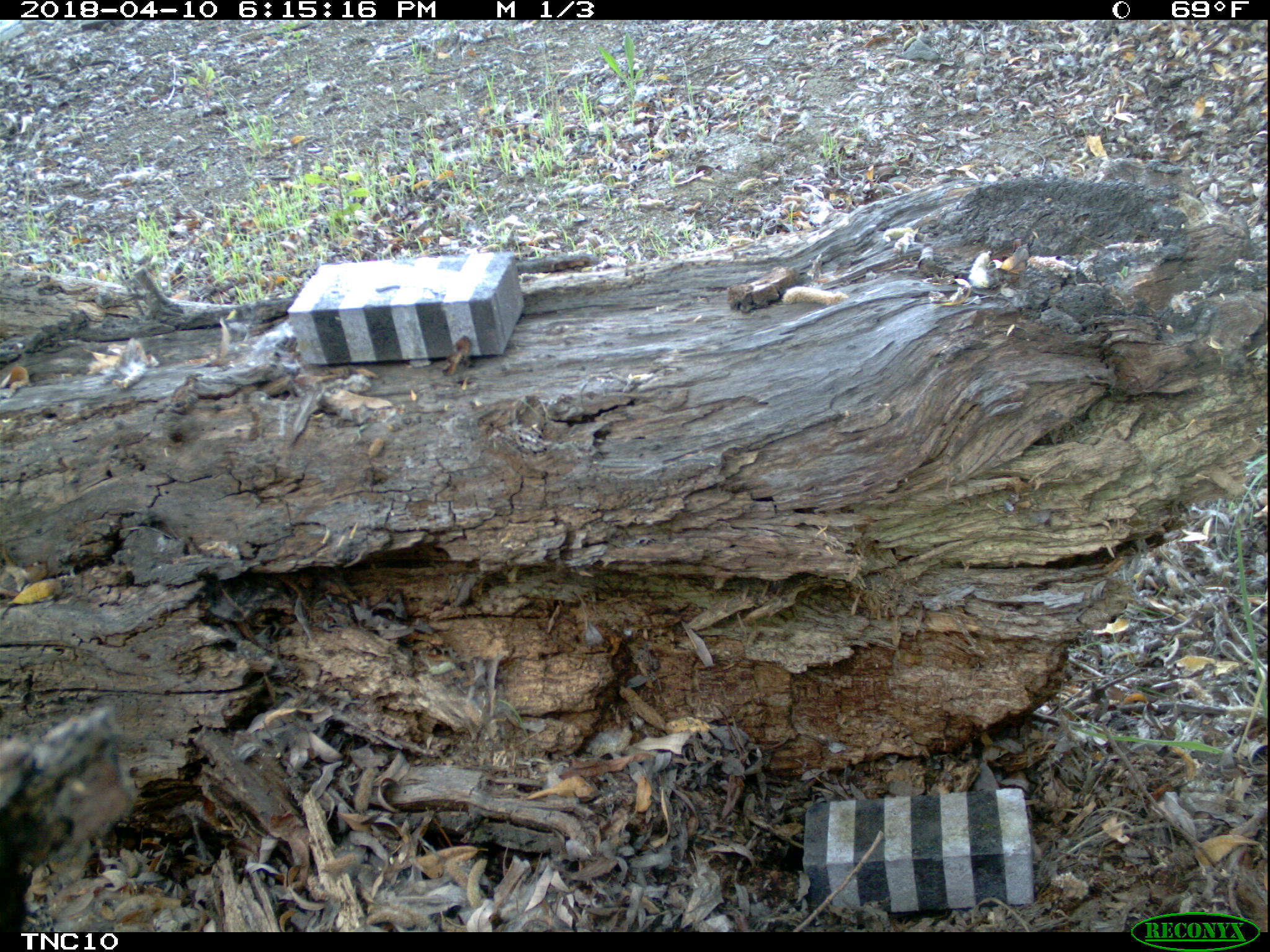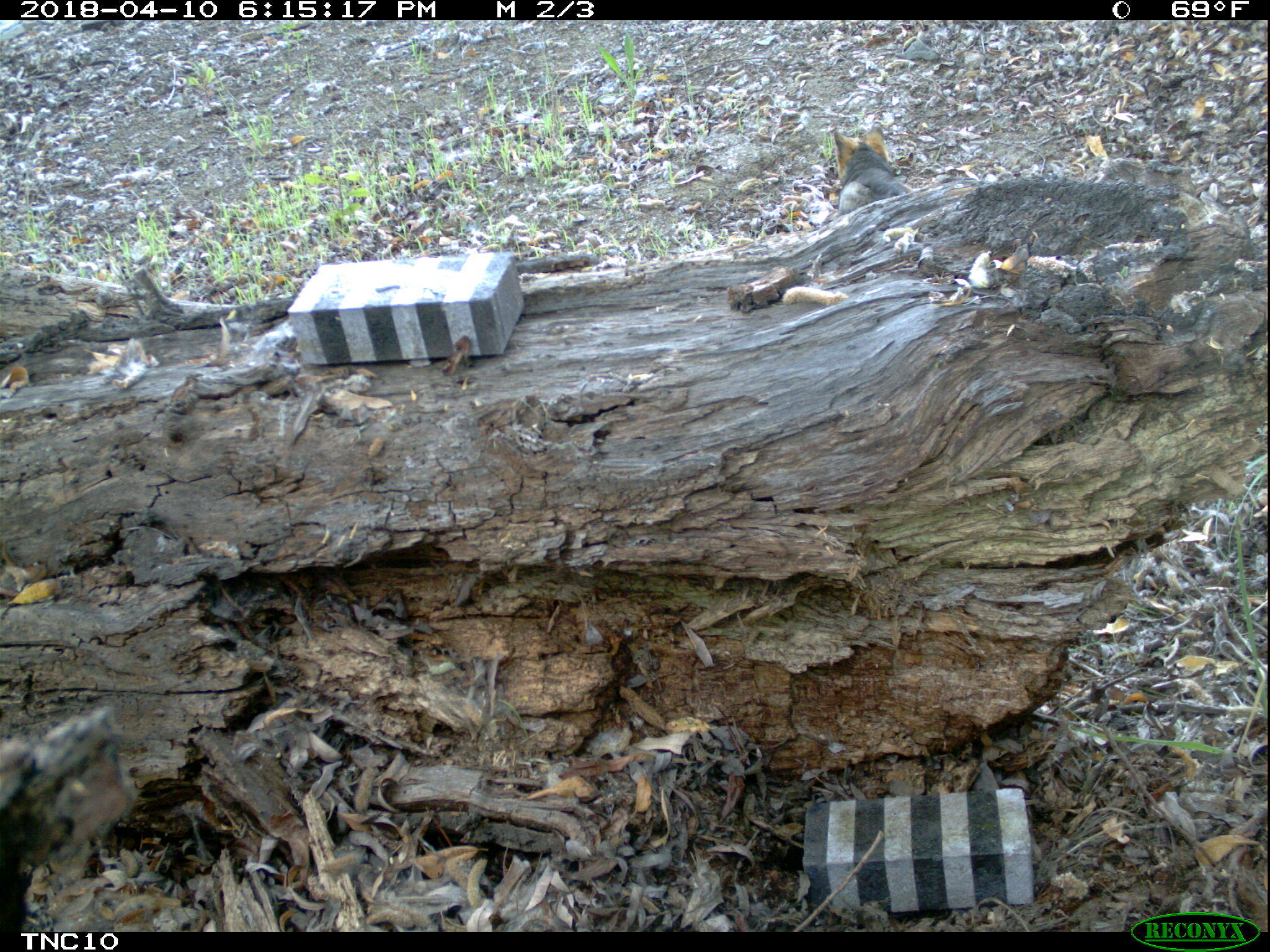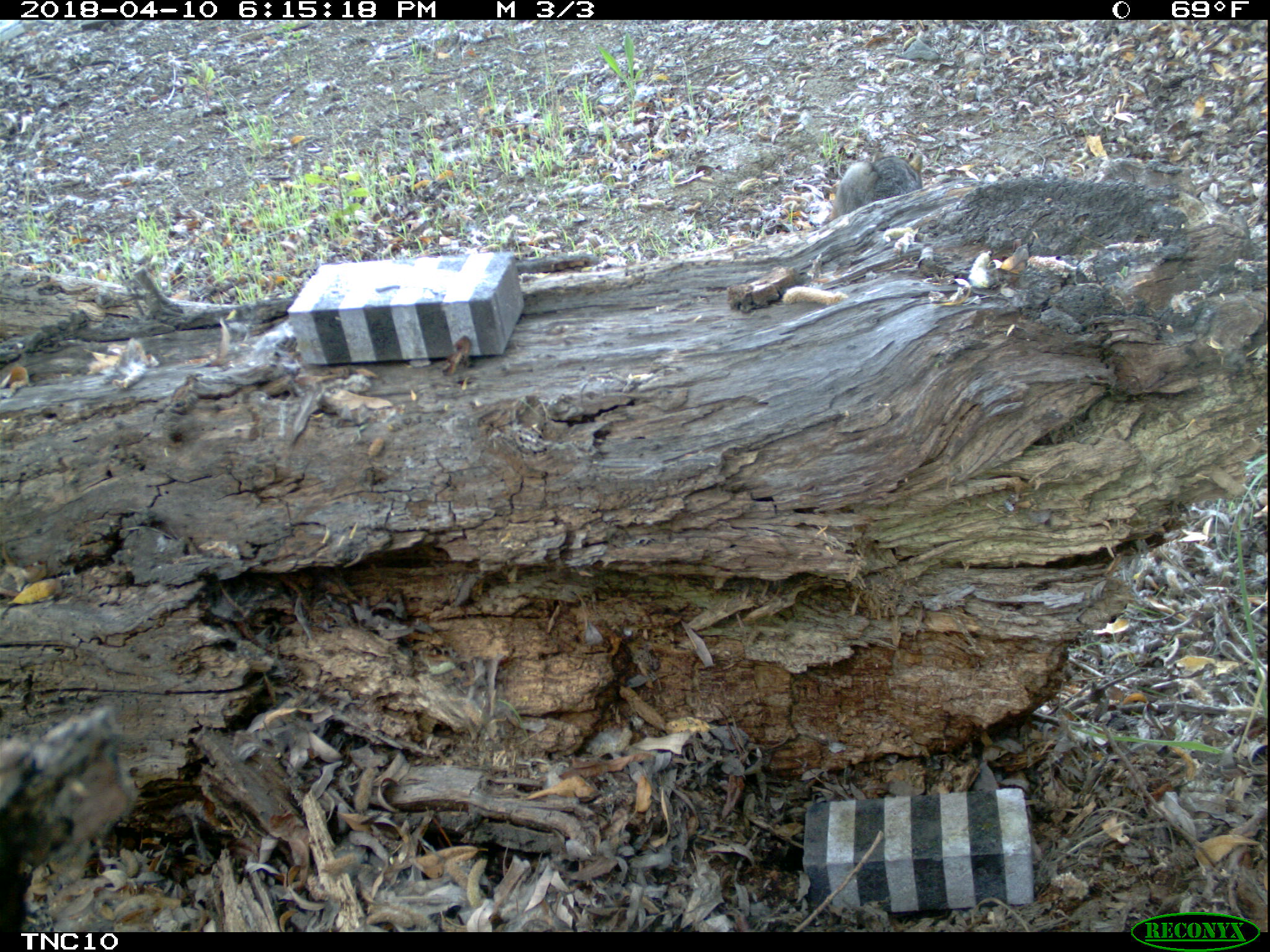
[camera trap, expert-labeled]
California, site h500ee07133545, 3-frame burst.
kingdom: Animalia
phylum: Chordata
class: Mammalia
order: Carnivora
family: Canidae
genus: Urocyon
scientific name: Urocyon littoralis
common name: island fox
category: fox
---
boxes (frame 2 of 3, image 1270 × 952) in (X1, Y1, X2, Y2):
fox: (833, 126, 912, 218)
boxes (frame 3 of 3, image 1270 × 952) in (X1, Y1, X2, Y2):
fox: (832, 151, 923, 218)